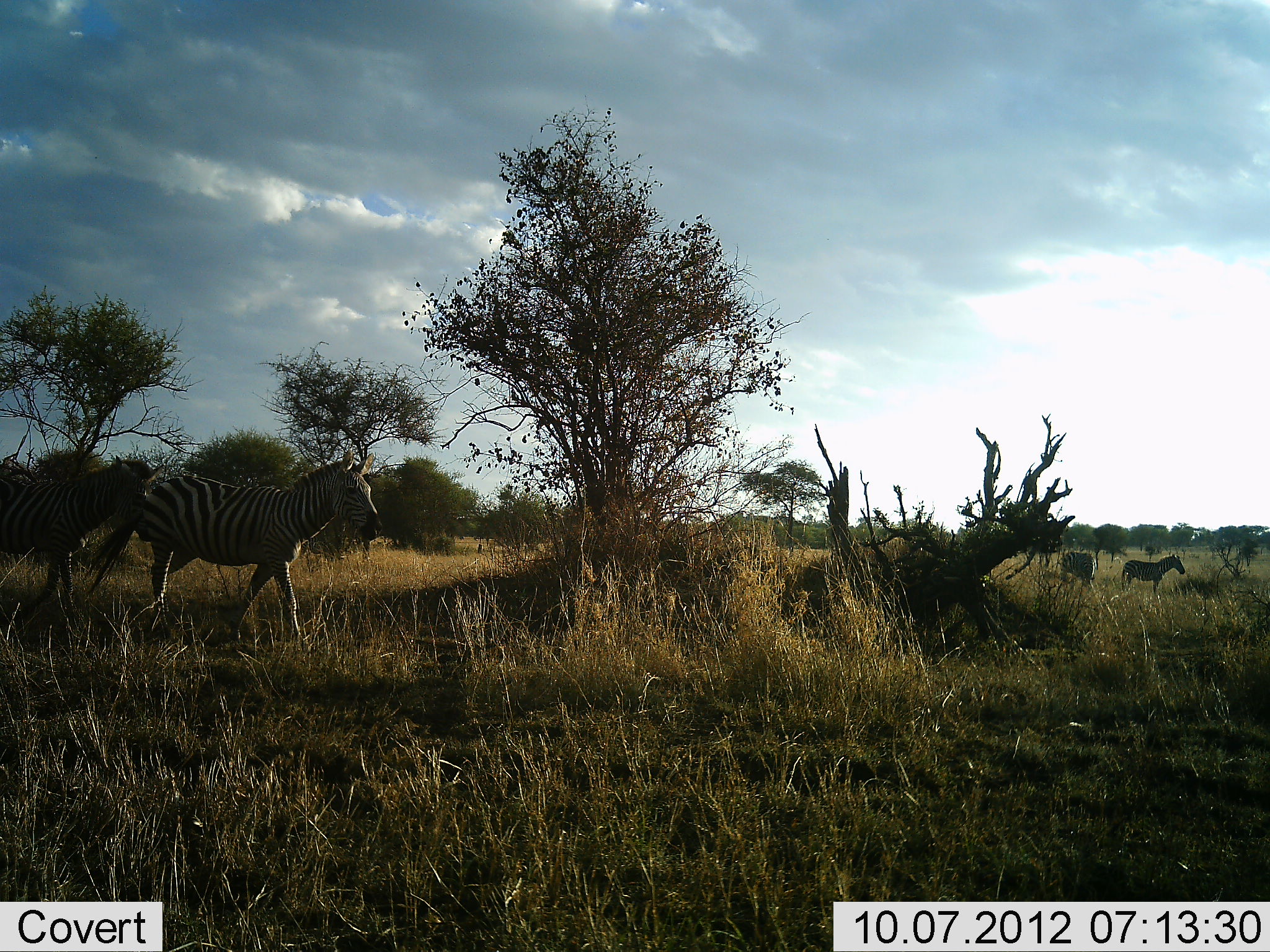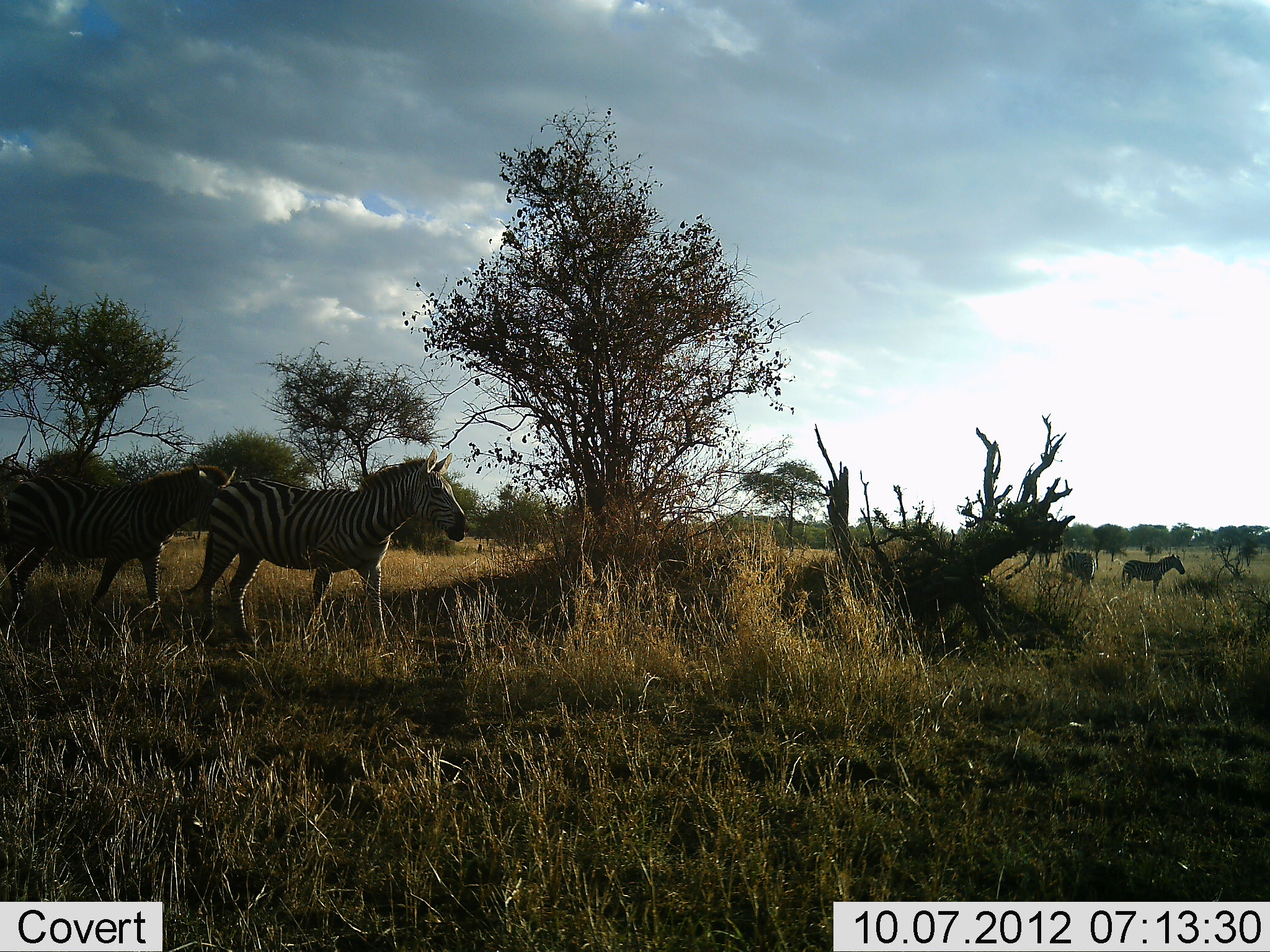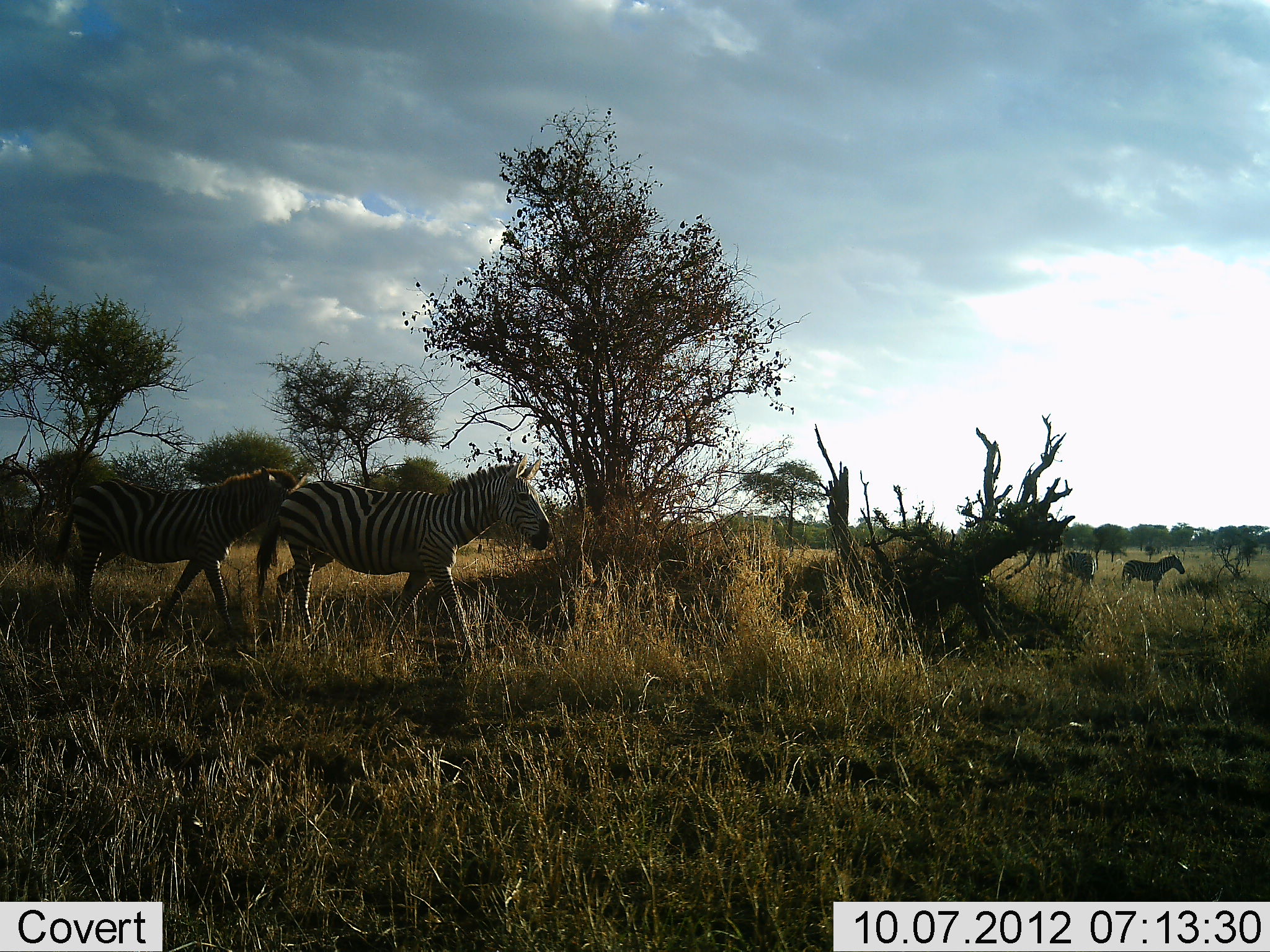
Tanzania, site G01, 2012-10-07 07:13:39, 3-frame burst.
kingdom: Animalia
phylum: Chordata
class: Mammalia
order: Perissodactyla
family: Equidae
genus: Equus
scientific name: Equus quagga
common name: plains zebra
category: zebra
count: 4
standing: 60%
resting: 0%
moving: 100%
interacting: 0%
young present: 0%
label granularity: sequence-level